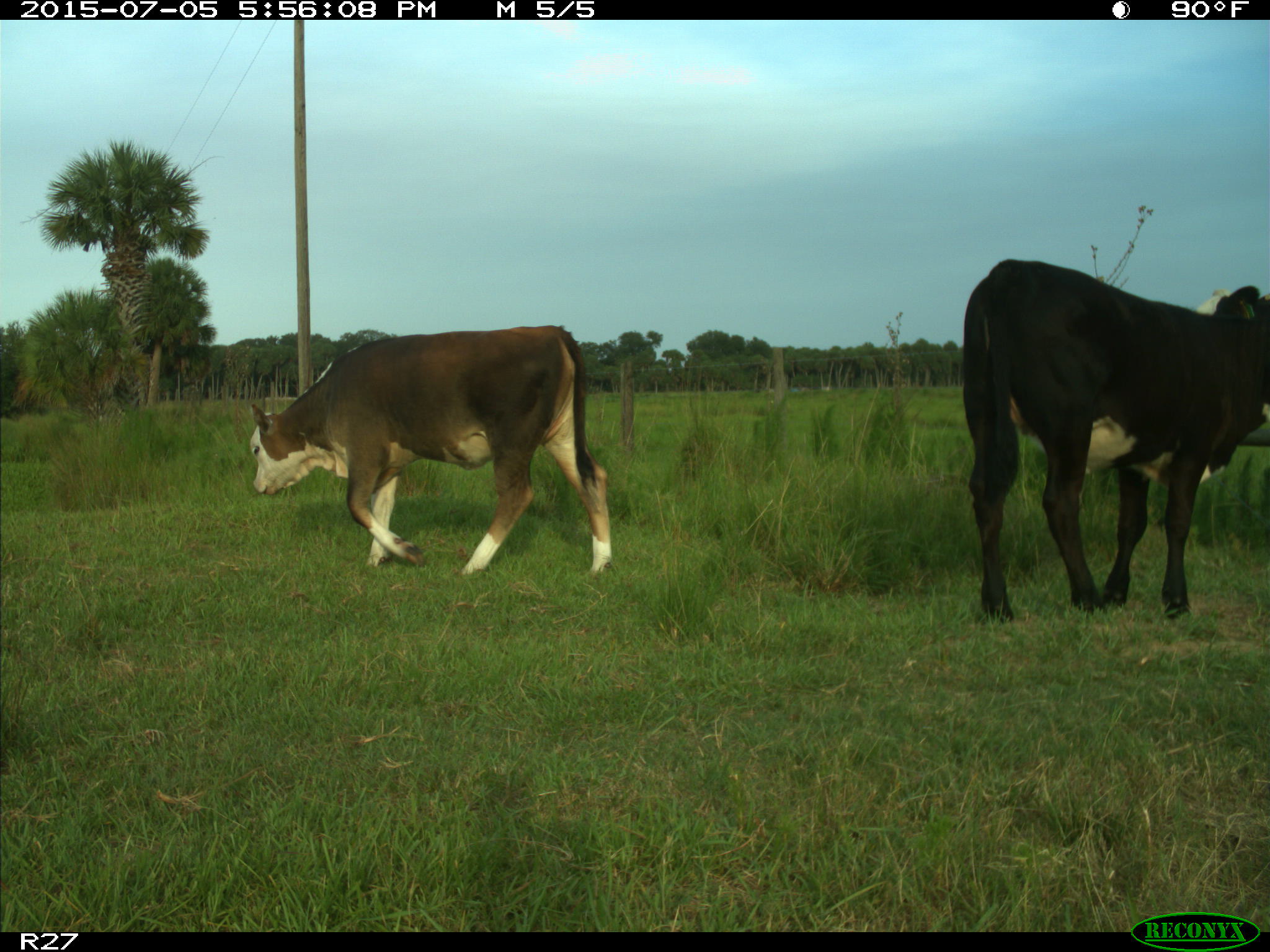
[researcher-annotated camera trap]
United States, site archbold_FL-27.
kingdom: Animalia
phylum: Chordata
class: Mammalia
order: Artiodactyla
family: Bovidae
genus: Bos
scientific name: Bos taurus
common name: domestic cow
Bos taurus (domestic cow).